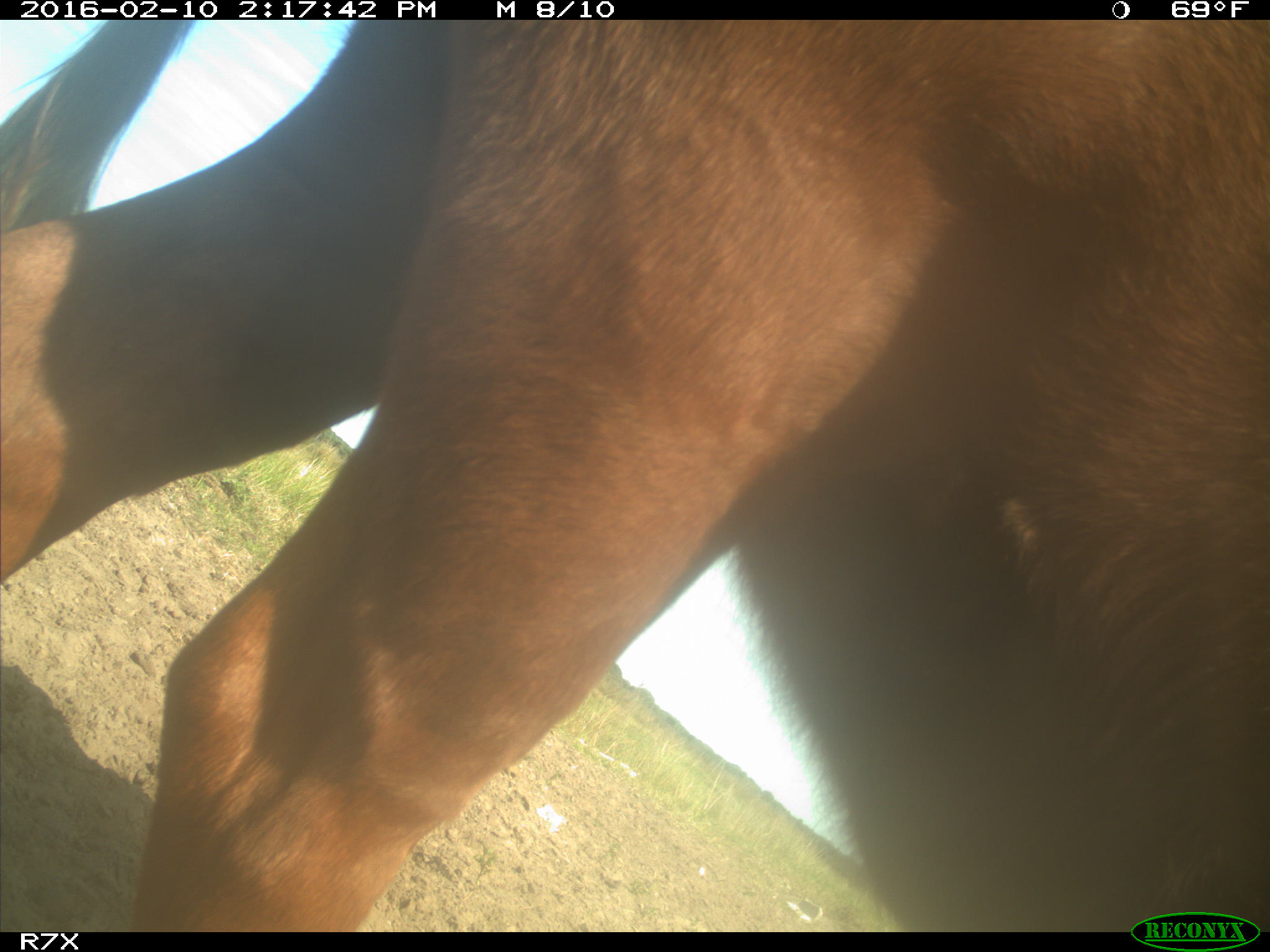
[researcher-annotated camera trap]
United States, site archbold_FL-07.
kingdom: Animalia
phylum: Chordata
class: Mammalia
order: Artiodactyla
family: Bovidae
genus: Bos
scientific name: Bos taurus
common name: domestic cow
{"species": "Bos taurus (domestic cow)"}